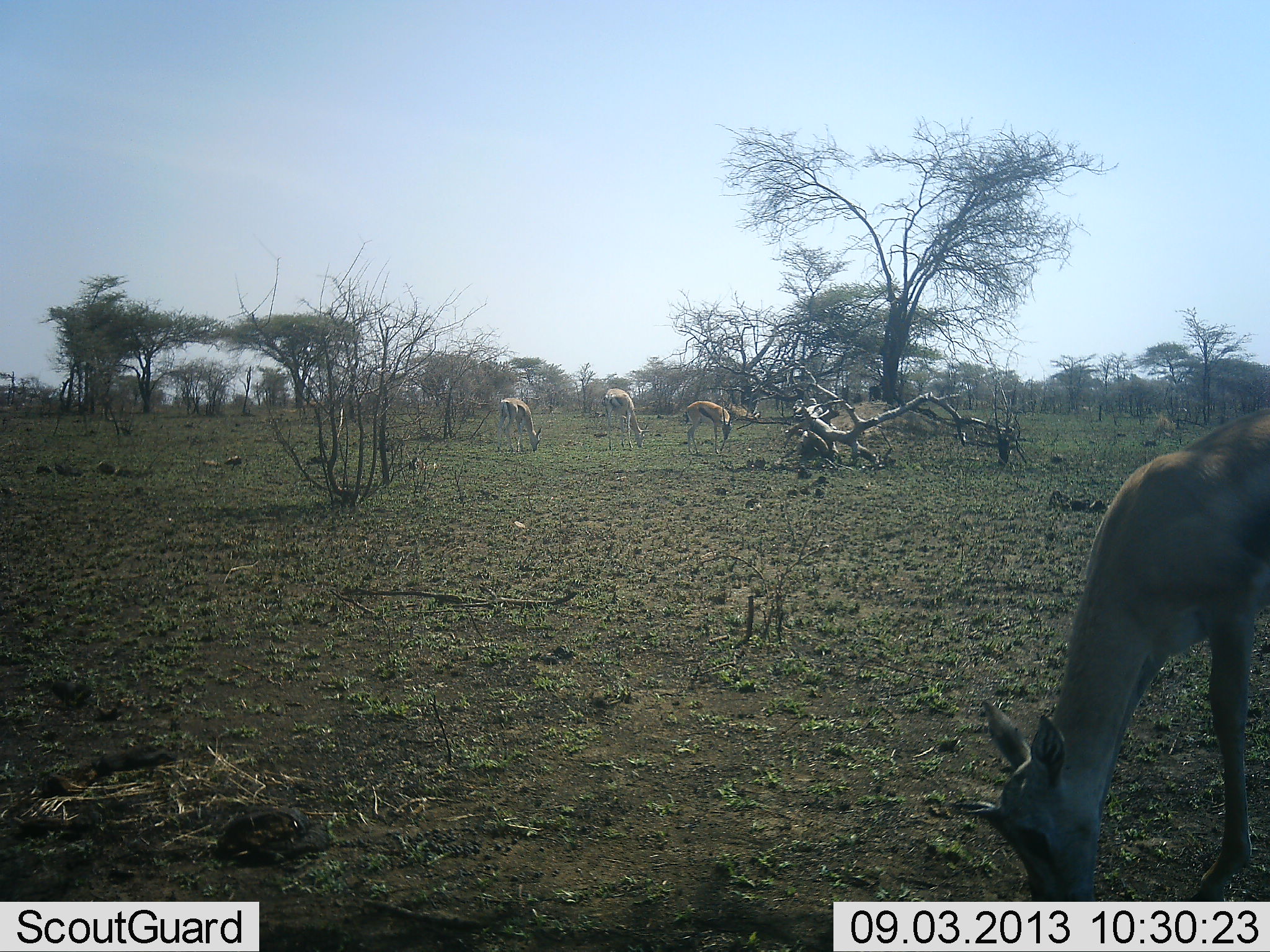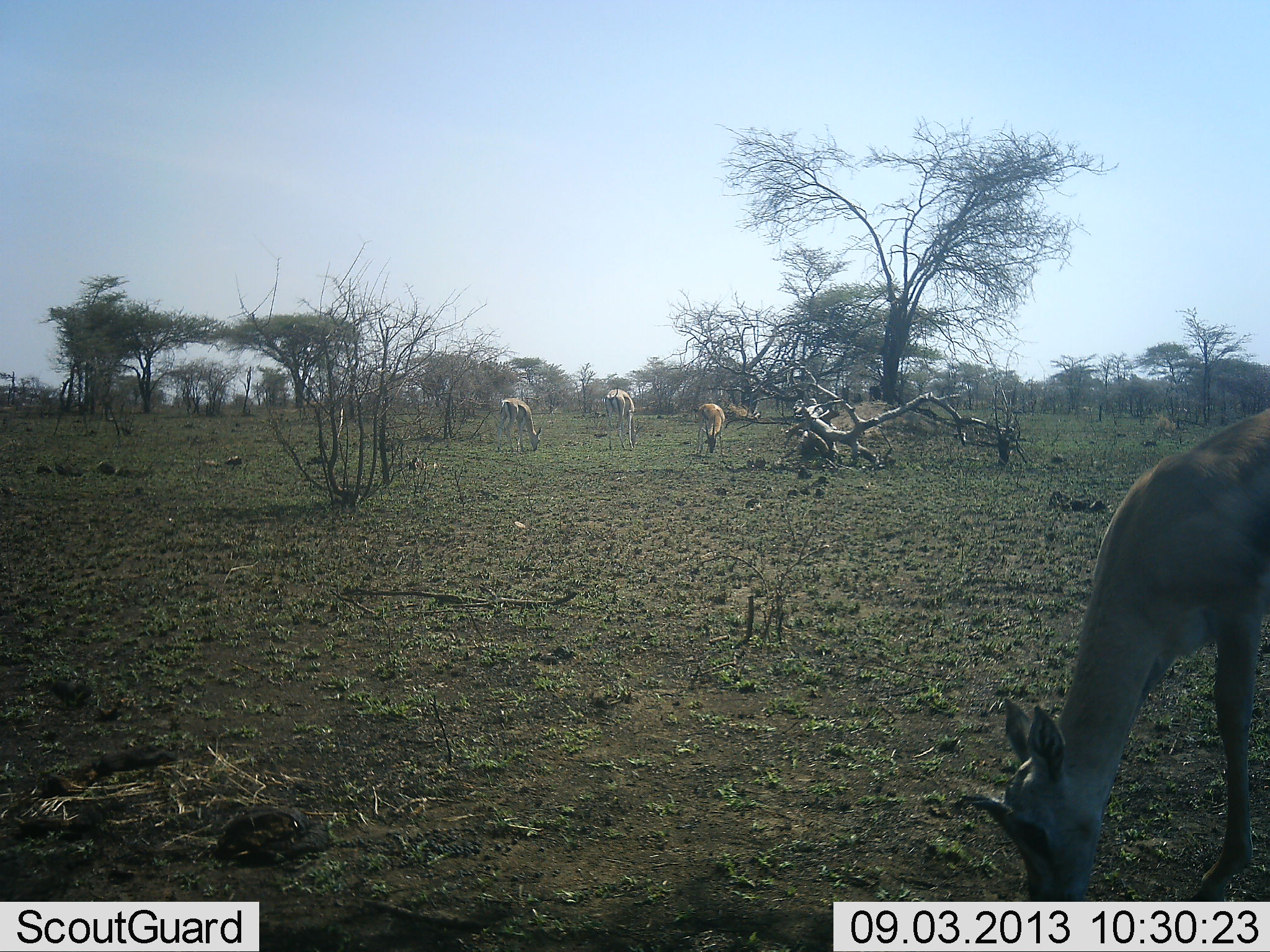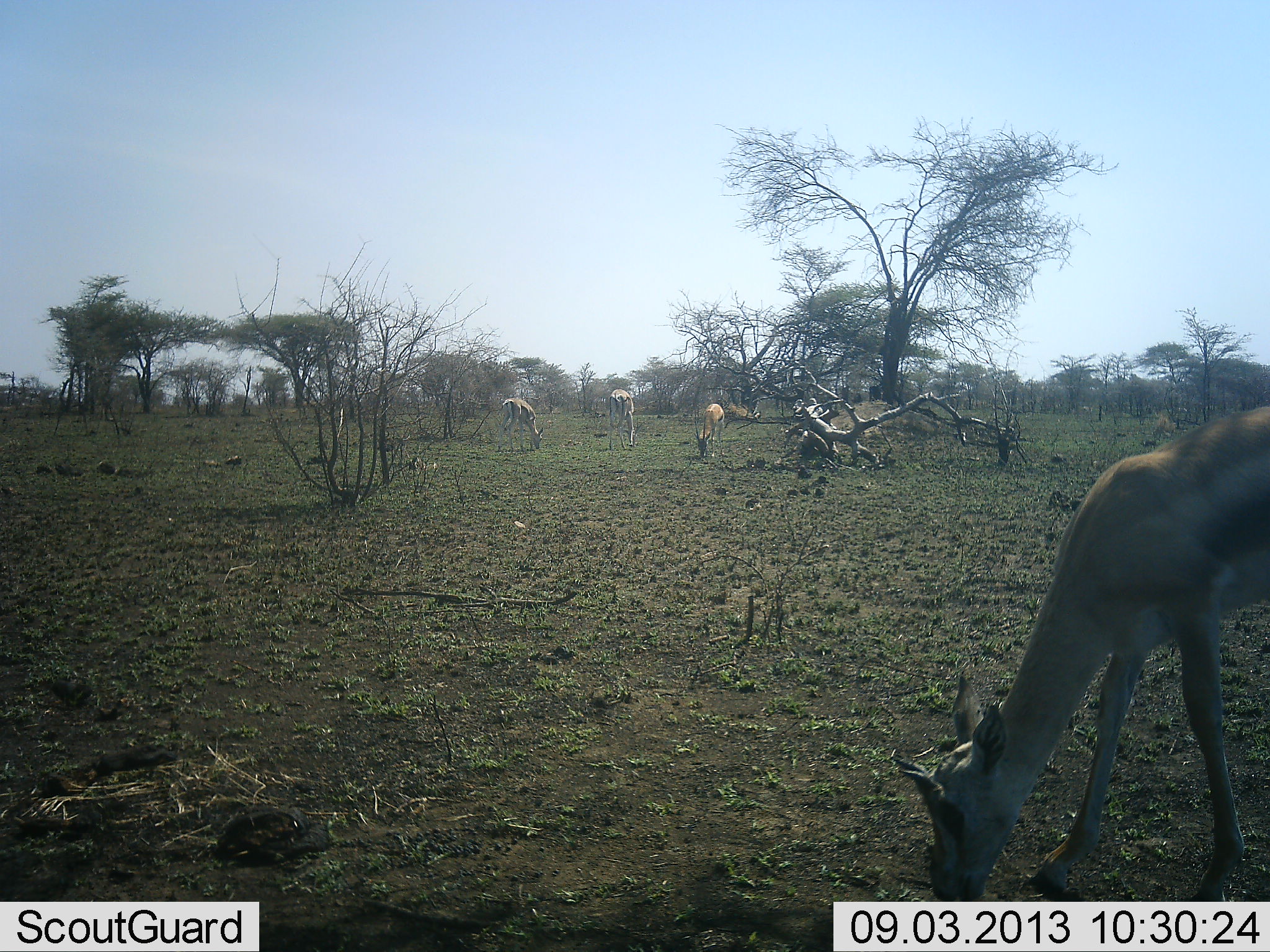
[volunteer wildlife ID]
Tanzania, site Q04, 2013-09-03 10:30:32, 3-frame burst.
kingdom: Animalia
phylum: Chordata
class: Mammalia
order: Artiodactyla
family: Bovidae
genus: Eudorcas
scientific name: Eudorcas thomsonii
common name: thomson's gazelle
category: gazellethomsons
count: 4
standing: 33%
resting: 0%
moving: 0%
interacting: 0%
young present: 0%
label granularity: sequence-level